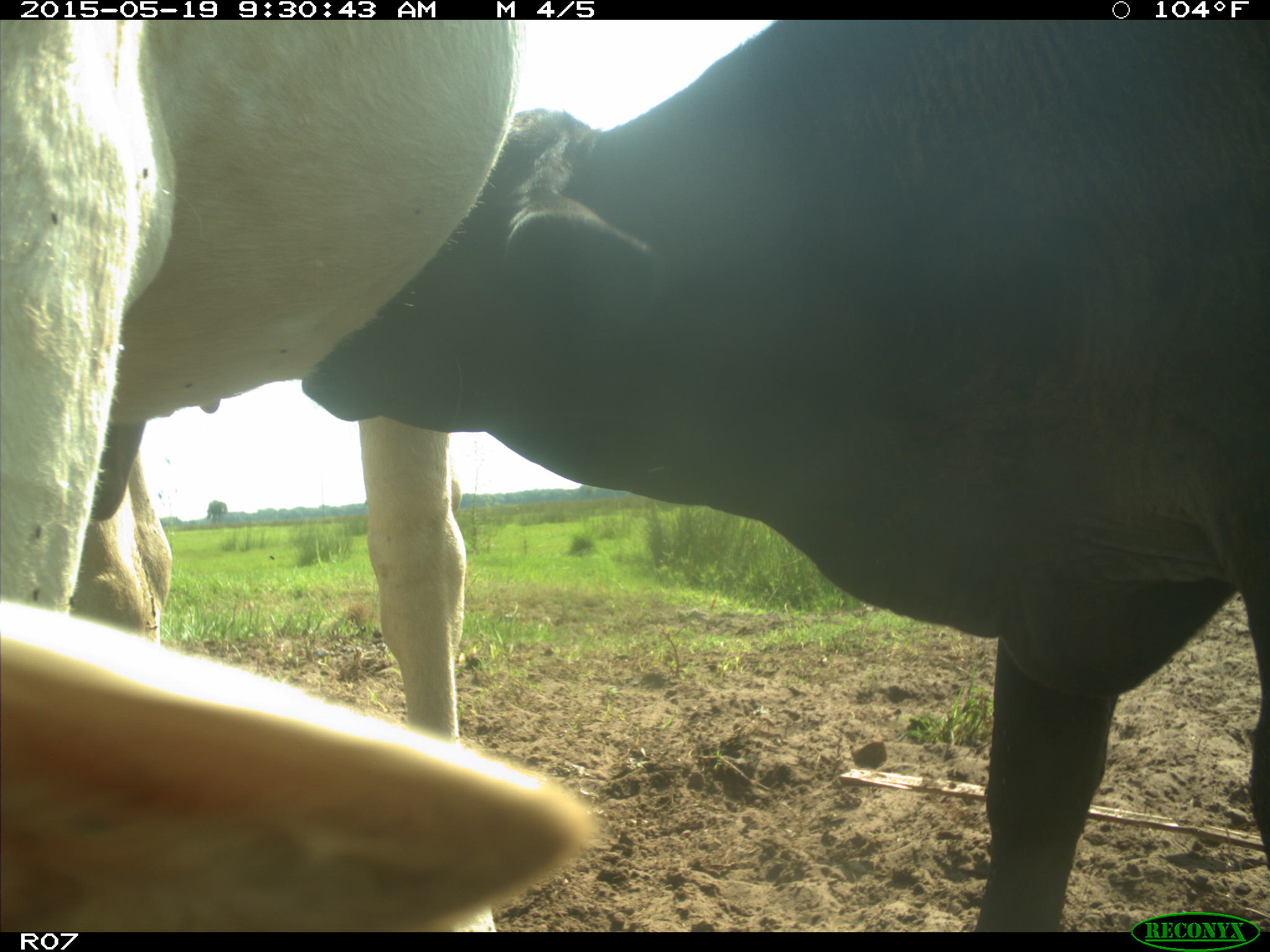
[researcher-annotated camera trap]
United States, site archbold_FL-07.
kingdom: Animalia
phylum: Chordata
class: Mammalia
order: Artiodactyla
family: Bovidae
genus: Bos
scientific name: Bos taurus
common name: domestic cow